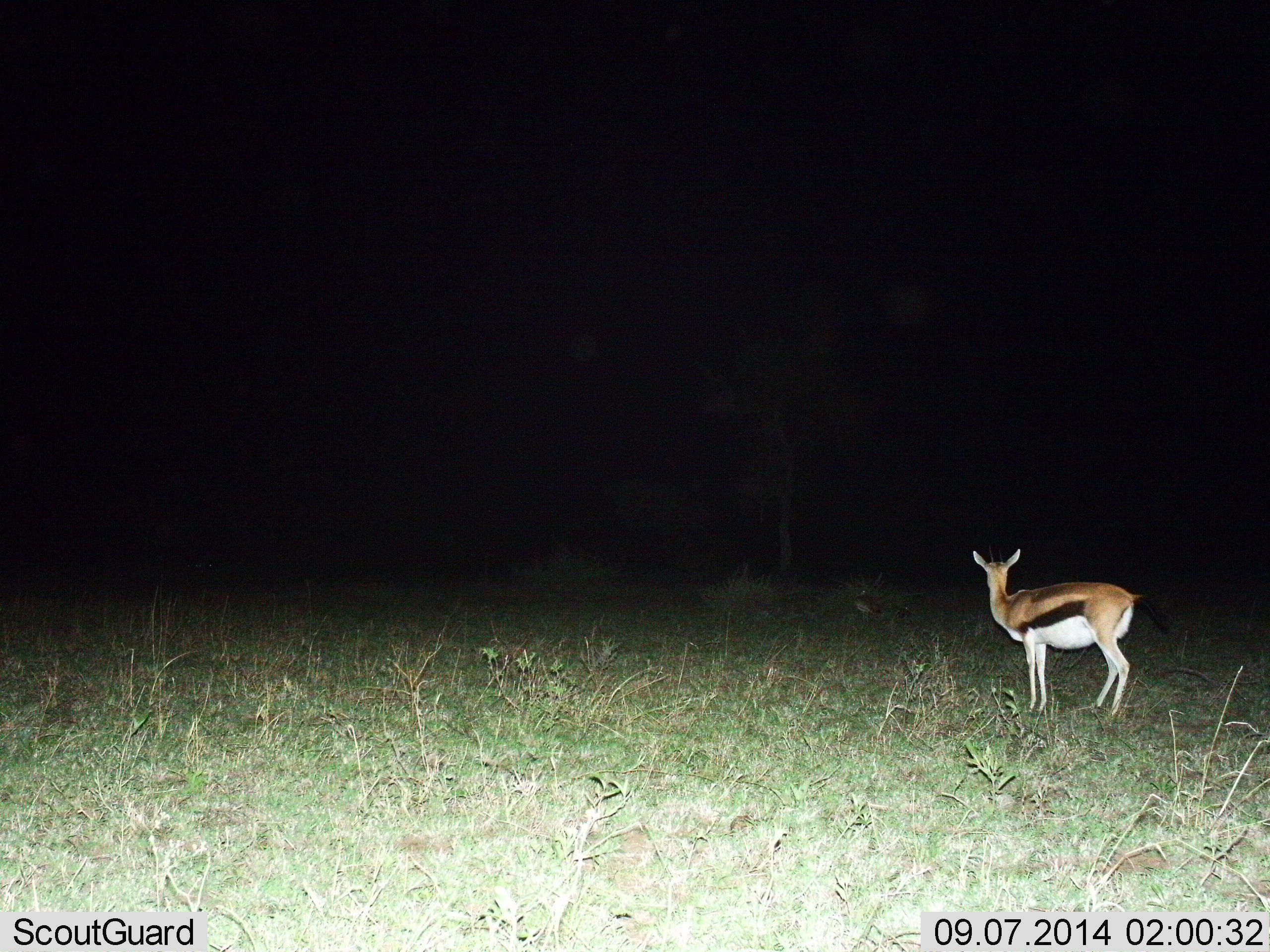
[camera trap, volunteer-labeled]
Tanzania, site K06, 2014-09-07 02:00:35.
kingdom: Animalia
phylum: Chordata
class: Mammalia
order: Artiodactyla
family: Bovidae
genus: Eudorcas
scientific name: Eudorcas thomsonii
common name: thomson's gazelle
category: gazellethomsons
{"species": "gazellethomsons (thomson's gazelle) (Eudorcas thomsonii)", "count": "1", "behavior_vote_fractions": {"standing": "100%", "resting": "0%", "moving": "0%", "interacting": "0%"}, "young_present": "0%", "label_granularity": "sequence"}